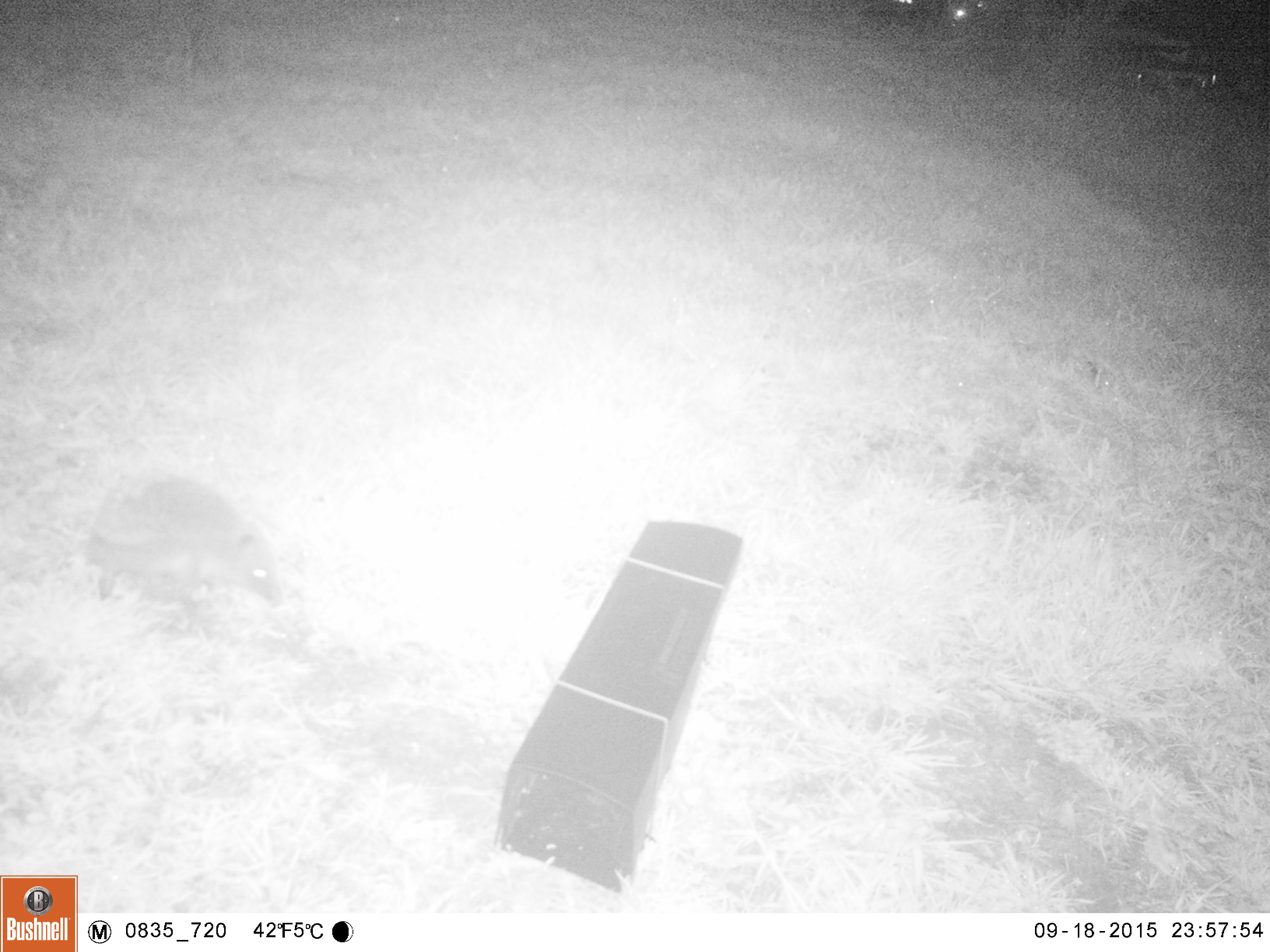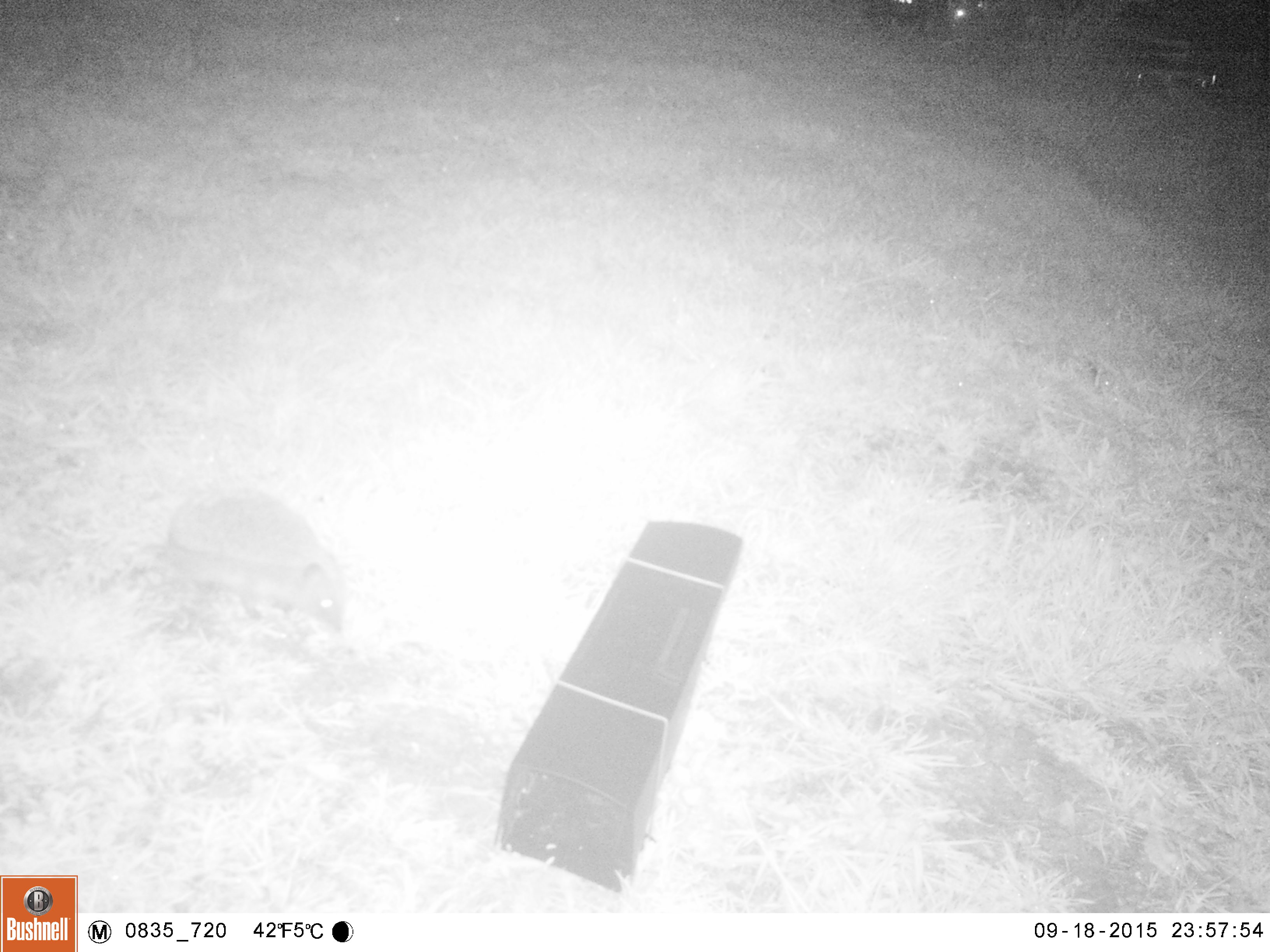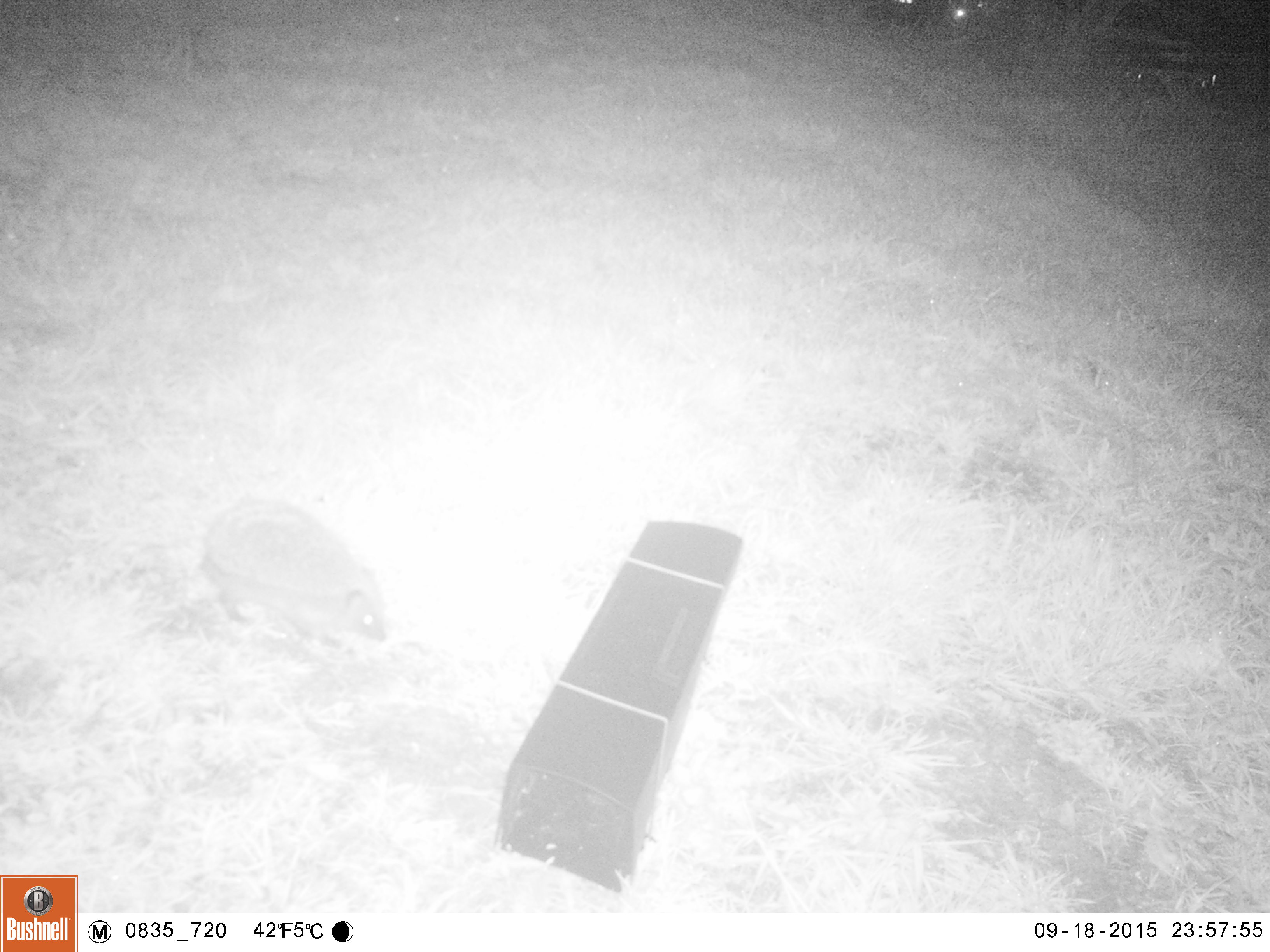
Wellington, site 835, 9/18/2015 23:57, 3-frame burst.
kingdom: Animalia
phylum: Chordata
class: Mammalia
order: Eulipotyphla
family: Erinaceidae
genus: Erinaceus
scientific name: Erinaceus europaeus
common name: hedgehog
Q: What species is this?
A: Hedgehog (Erinaceus europaeus).